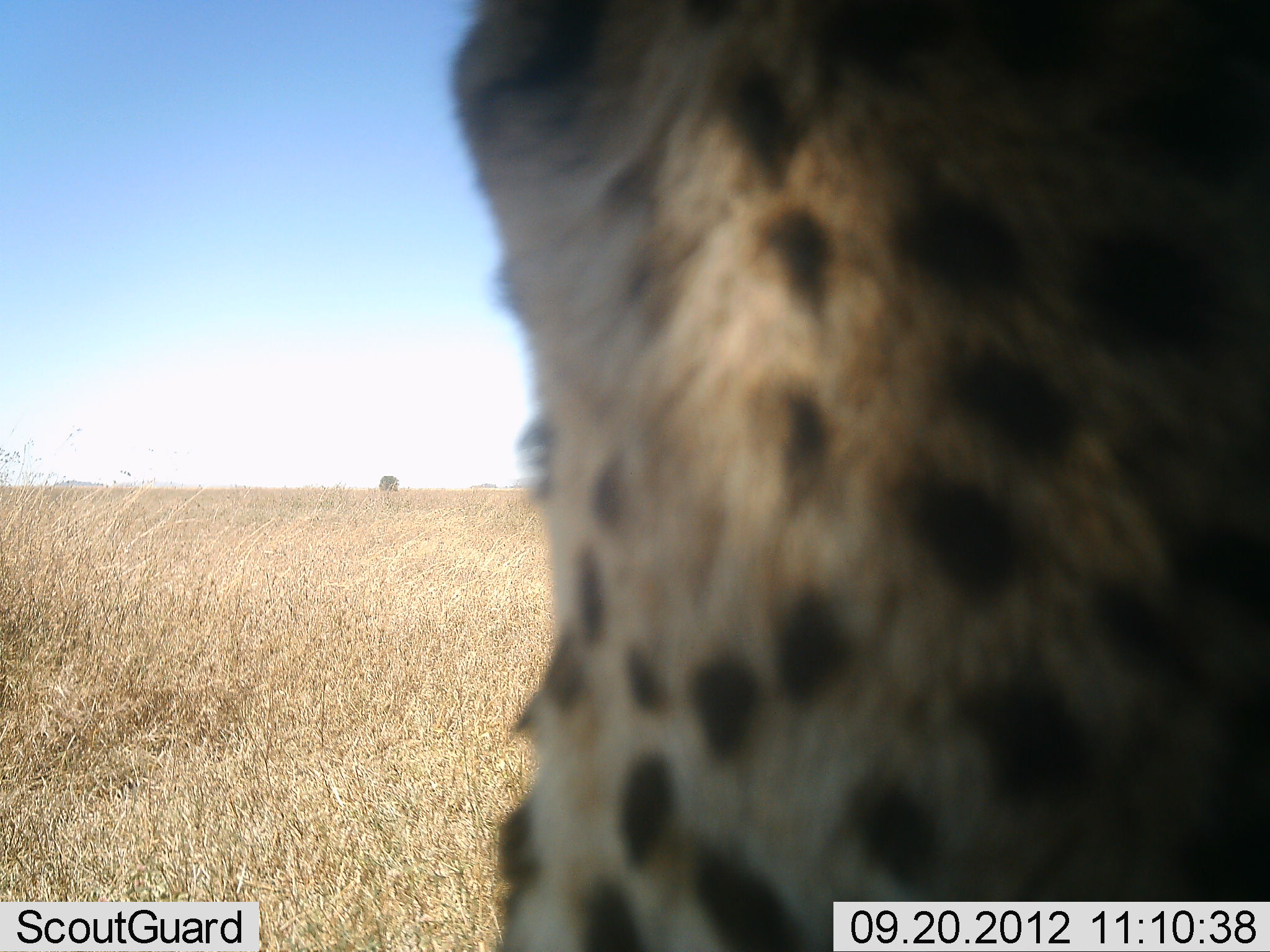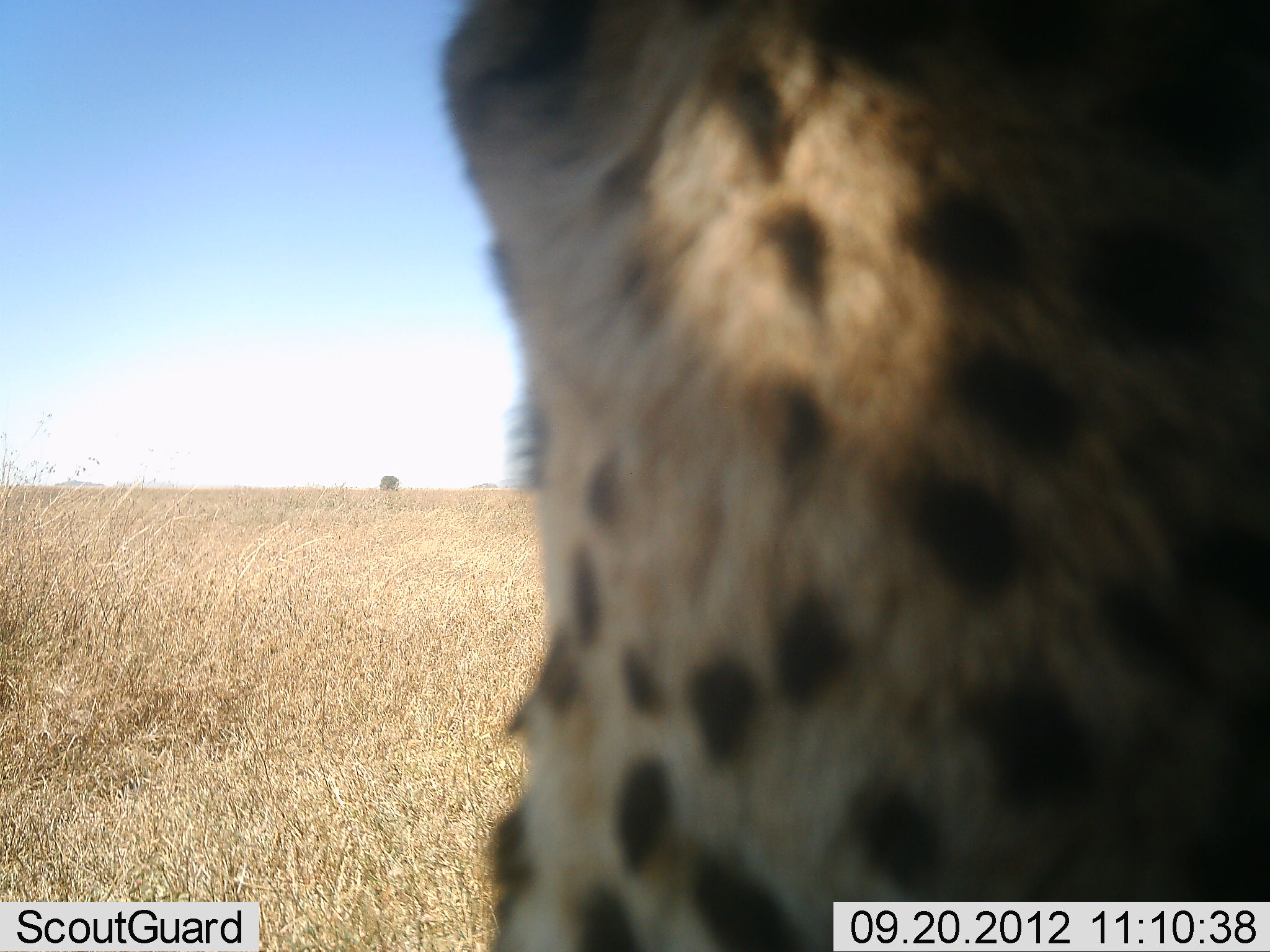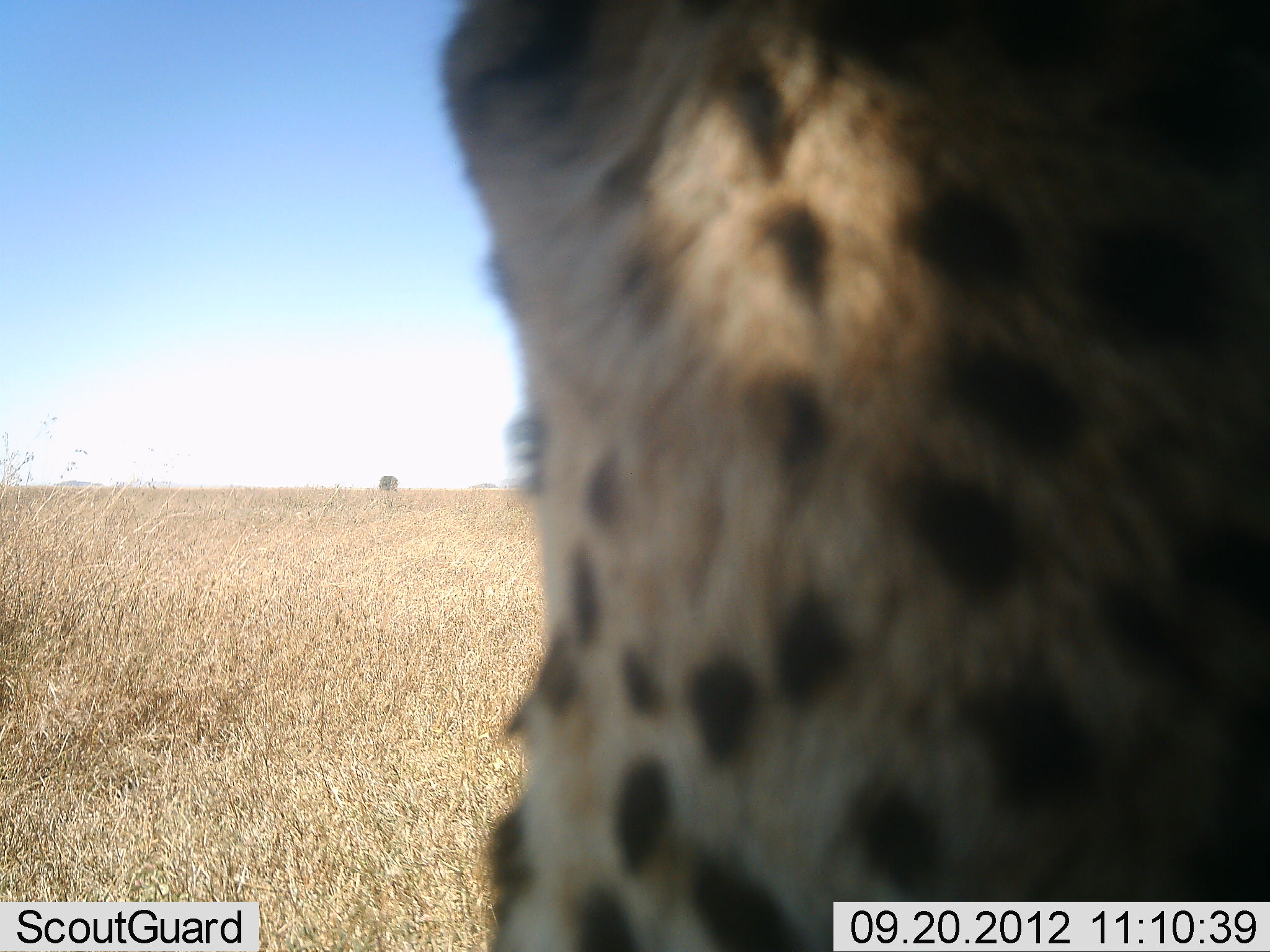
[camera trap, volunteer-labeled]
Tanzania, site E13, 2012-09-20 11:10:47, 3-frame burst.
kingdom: Animalia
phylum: Chordata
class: Mammalia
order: Carnivora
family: Felidae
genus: Acinonyx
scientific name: Acinonyx jubatus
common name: cheetah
Cheetah (Acinonyx jubatus), count 1. Behavior (volunteer vote fractions): standing 50%, resting 60%, moving 0%, interacting 0%. Young present (vote fraction): 0%. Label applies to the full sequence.